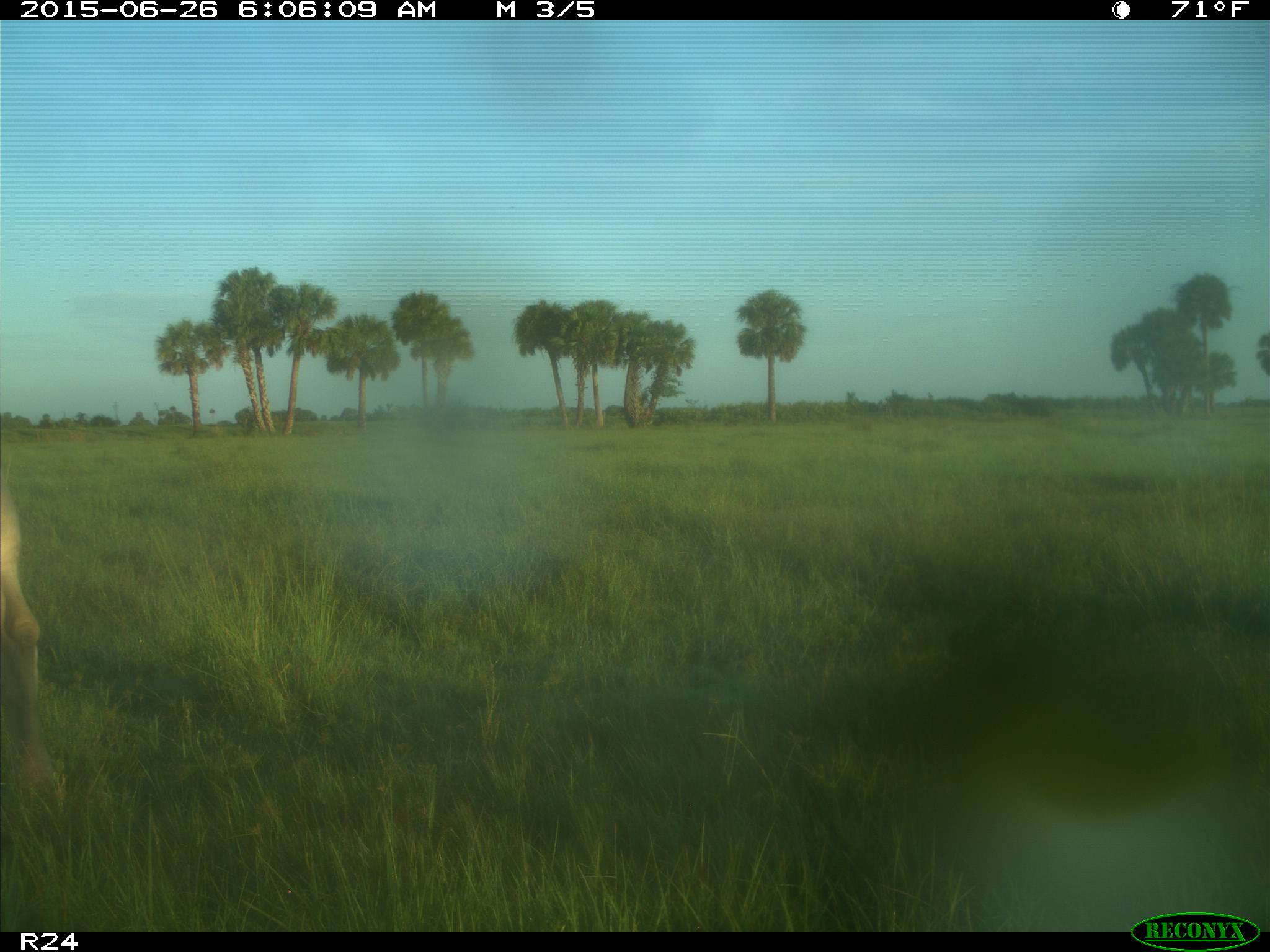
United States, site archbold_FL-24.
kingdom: Animalia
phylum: Chordata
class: Mammalia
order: Artiodactyla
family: Bovidae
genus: Bos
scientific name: Bos taurus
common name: domestic cow